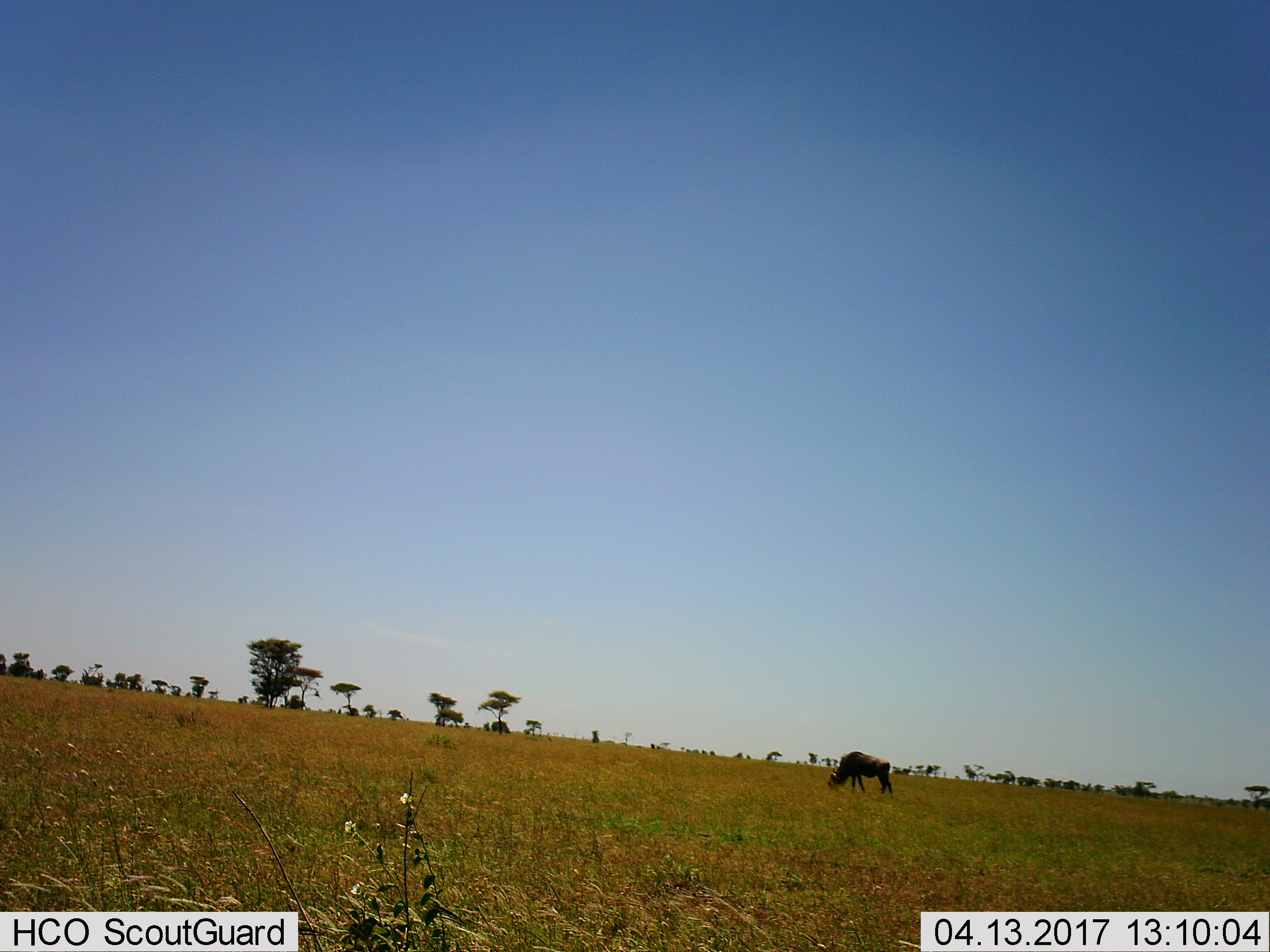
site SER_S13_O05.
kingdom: Animalia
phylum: Chordata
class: Mammalia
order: Artiodactyla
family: Bovidae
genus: Connochaetes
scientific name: Connochaetes taurinus taurinus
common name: blue wildebeest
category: wildebeestblue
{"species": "wildebeestblue (blue wildebeest) (Connochaetes taurinus taurinus)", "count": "1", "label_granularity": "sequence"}